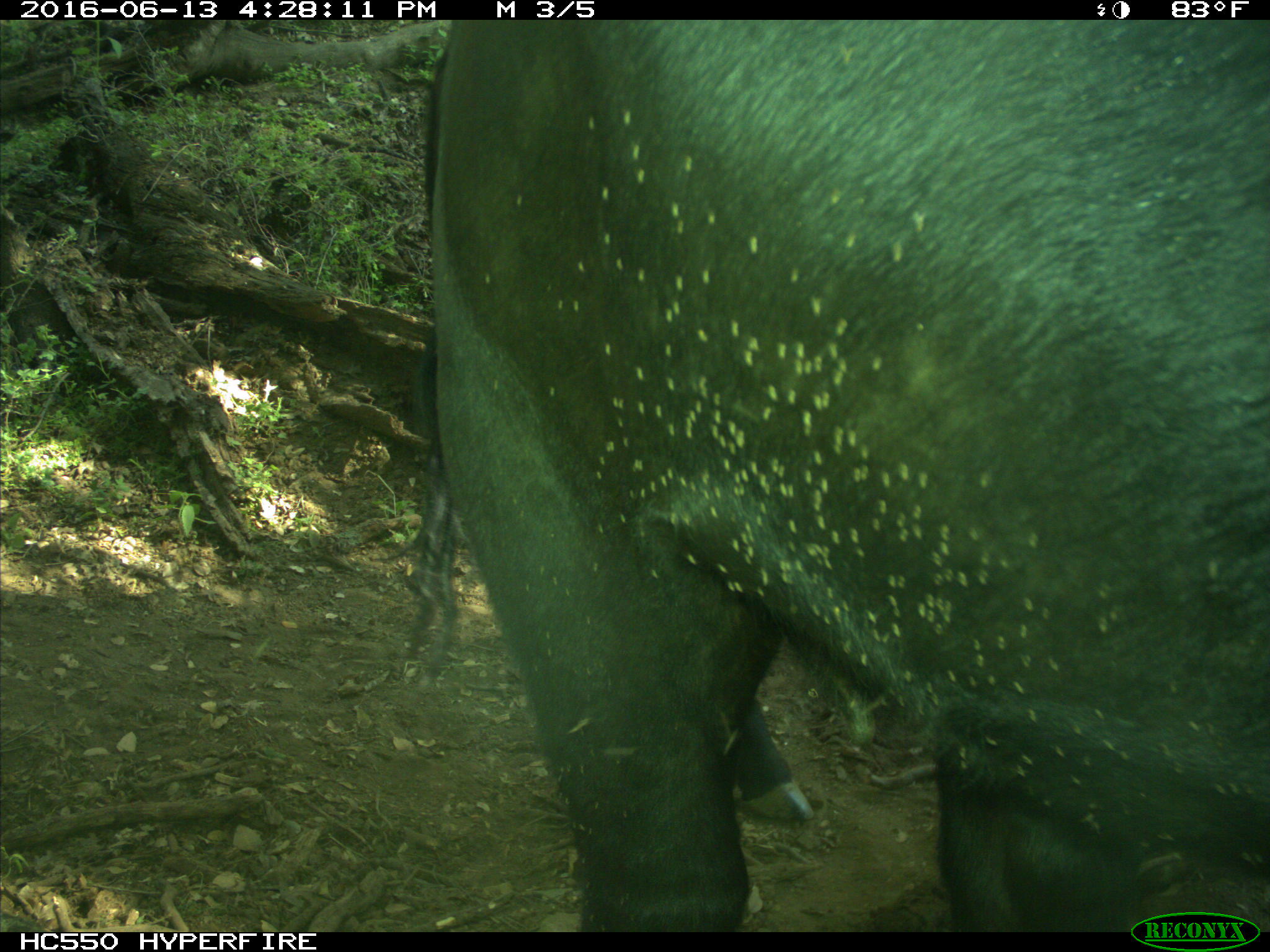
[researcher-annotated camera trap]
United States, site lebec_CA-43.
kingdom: Animalia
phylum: Chordata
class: Mammalia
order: Artiodactyla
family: Bovidae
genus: Bos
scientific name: Bos taurus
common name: domestic cow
Bos taurus (domestic cow).